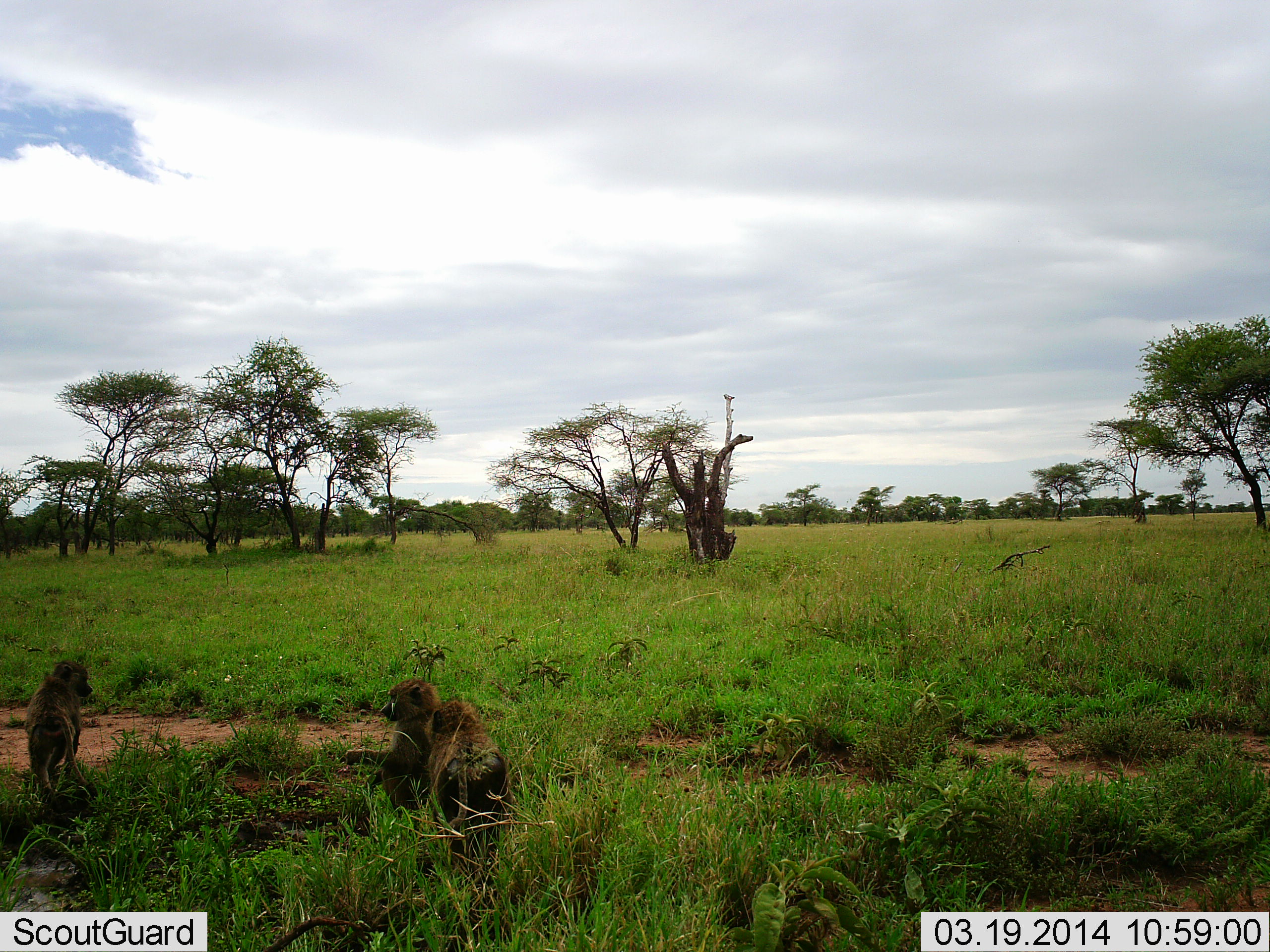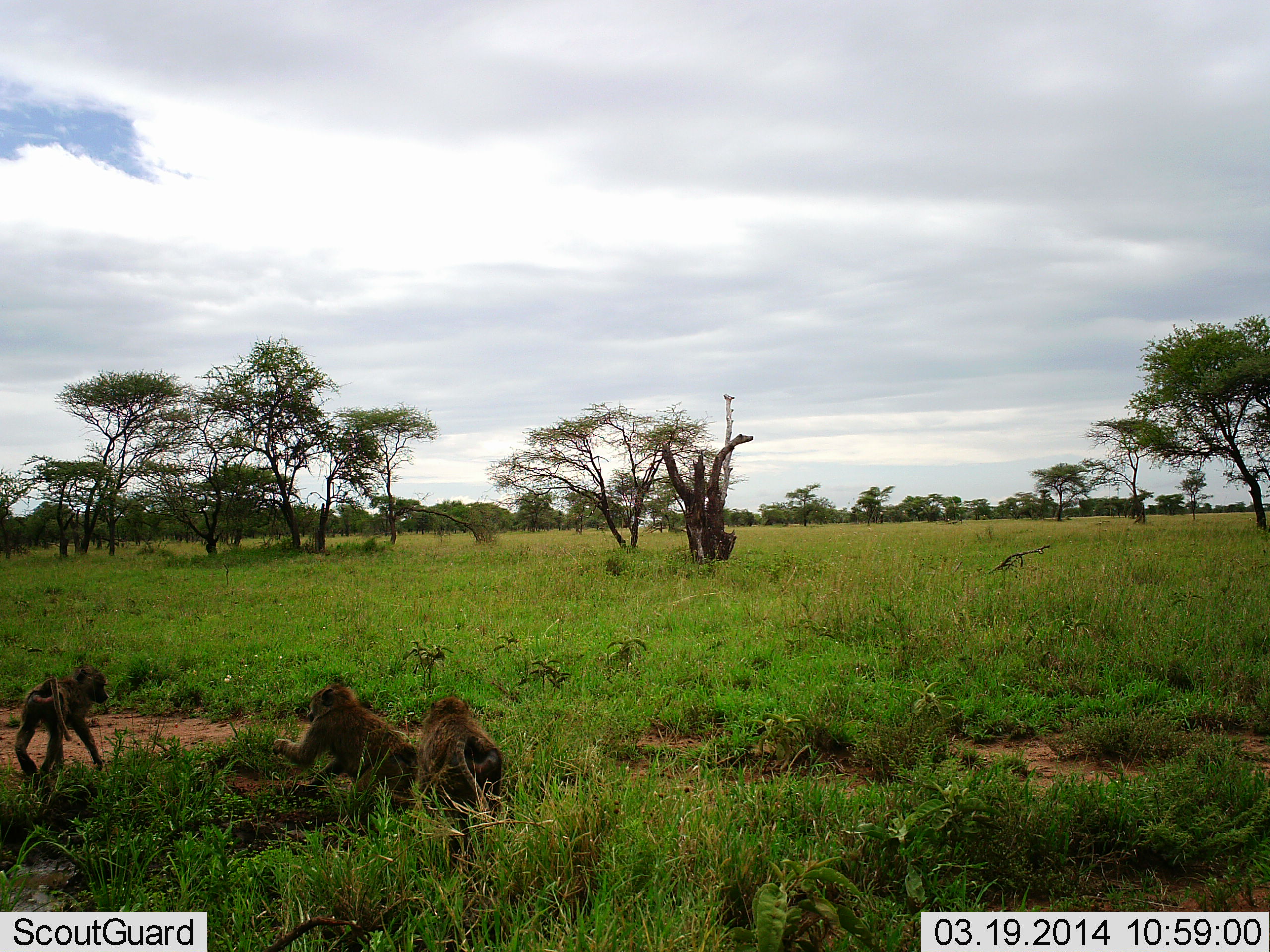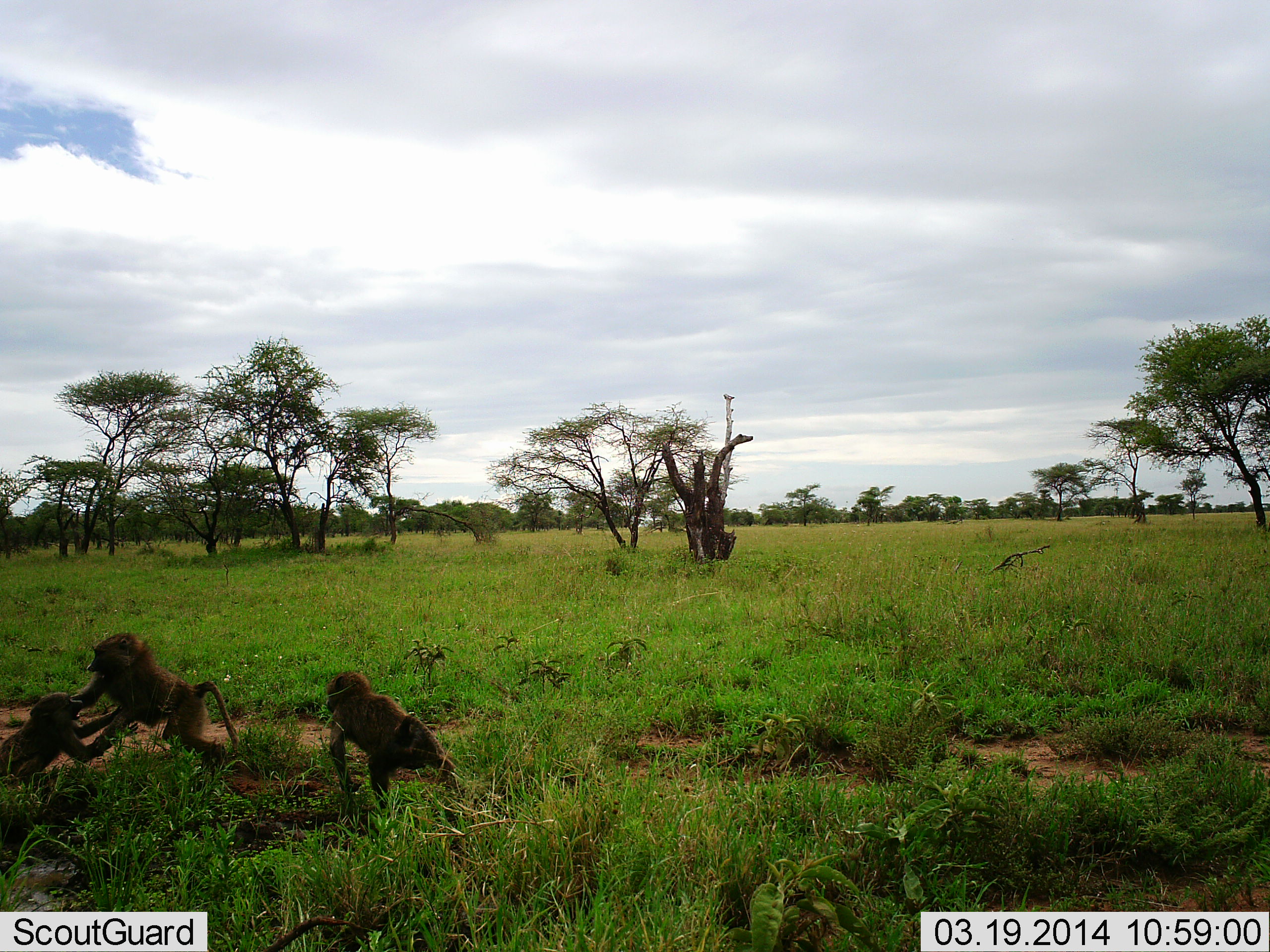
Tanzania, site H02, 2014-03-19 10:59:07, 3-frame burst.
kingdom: Animalia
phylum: Chordata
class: Mammalia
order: Primates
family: Cercopithecidae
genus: Papio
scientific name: Papio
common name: baboon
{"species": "baboon (Papio)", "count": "3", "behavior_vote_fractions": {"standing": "5%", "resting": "12%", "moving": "45%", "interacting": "86%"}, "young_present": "27%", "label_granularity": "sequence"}